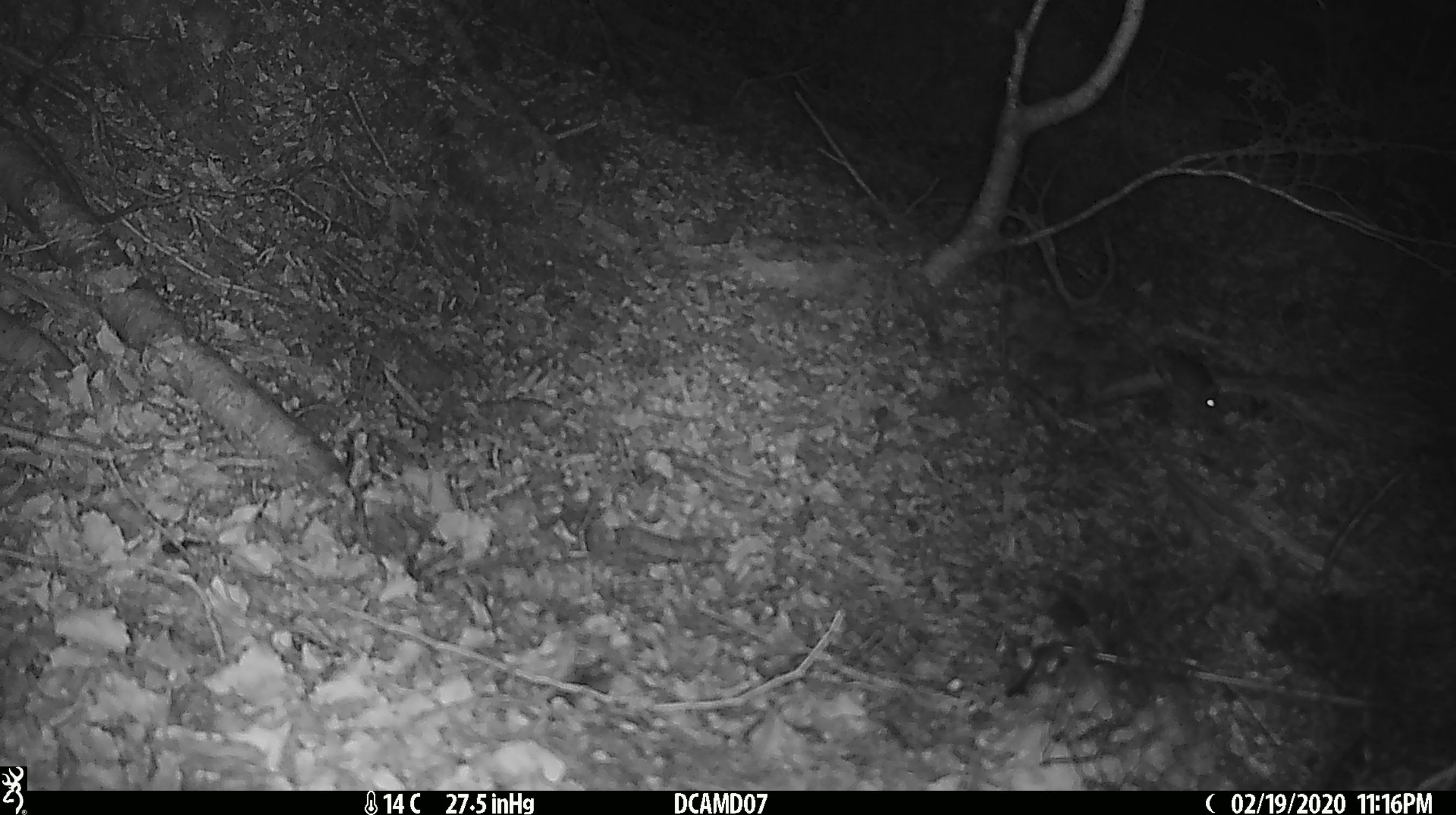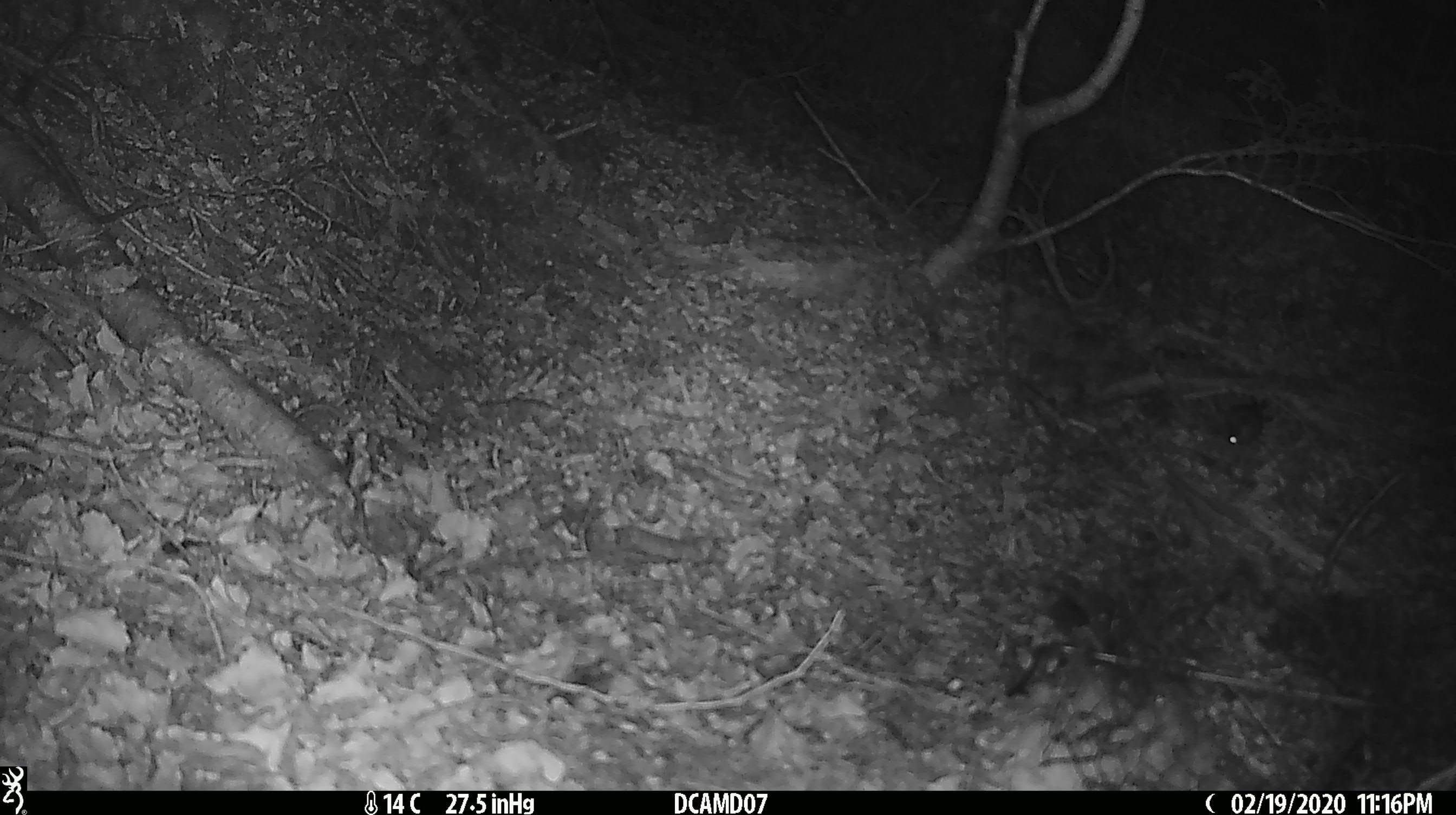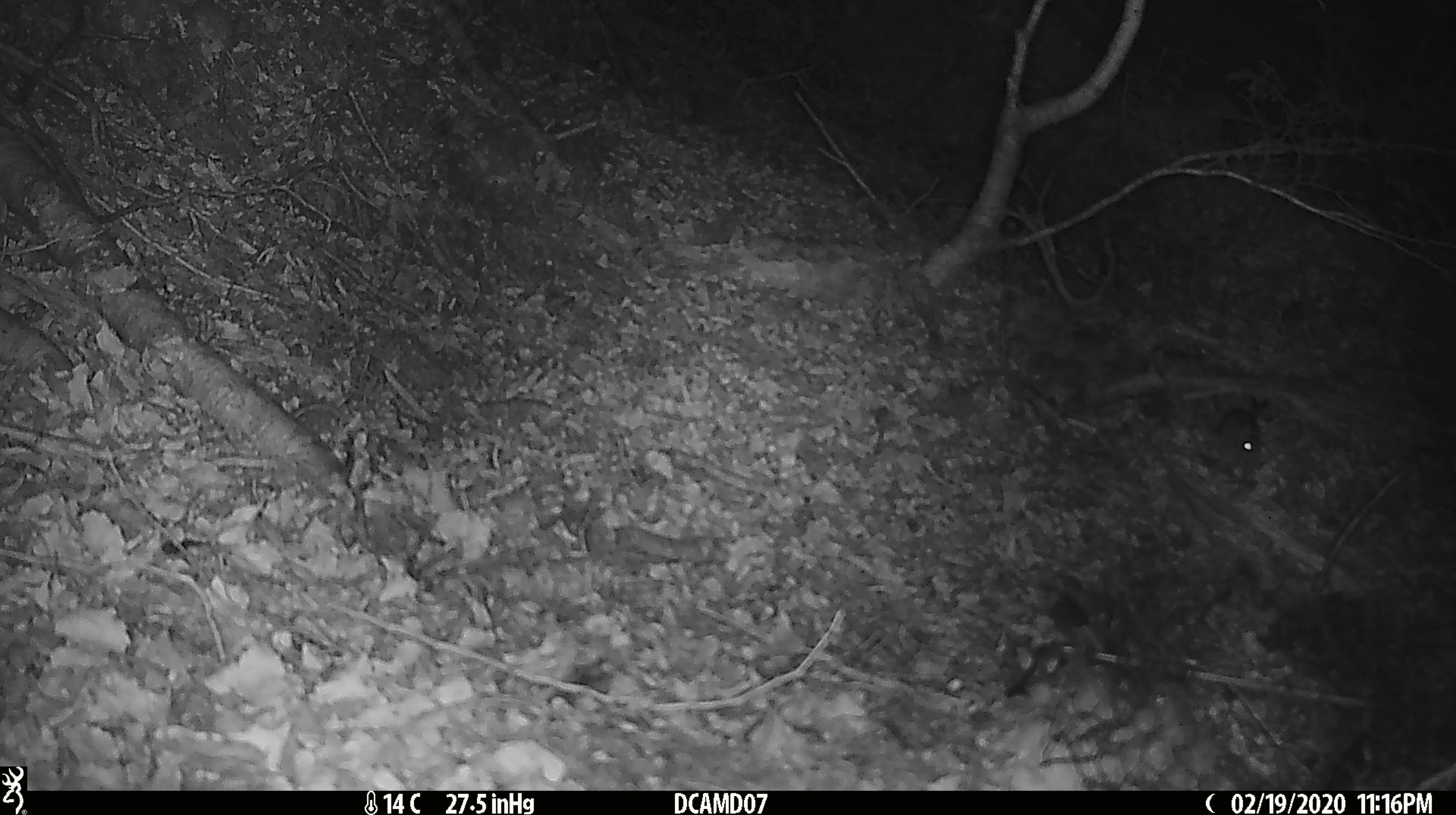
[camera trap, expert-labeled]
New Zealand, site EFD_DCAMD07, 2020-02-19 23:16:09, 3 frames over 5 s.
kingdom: Animalia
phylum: Chordata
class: Mammalia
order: Rodentia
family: Muridae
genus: Mus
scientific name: Mus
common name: mouse